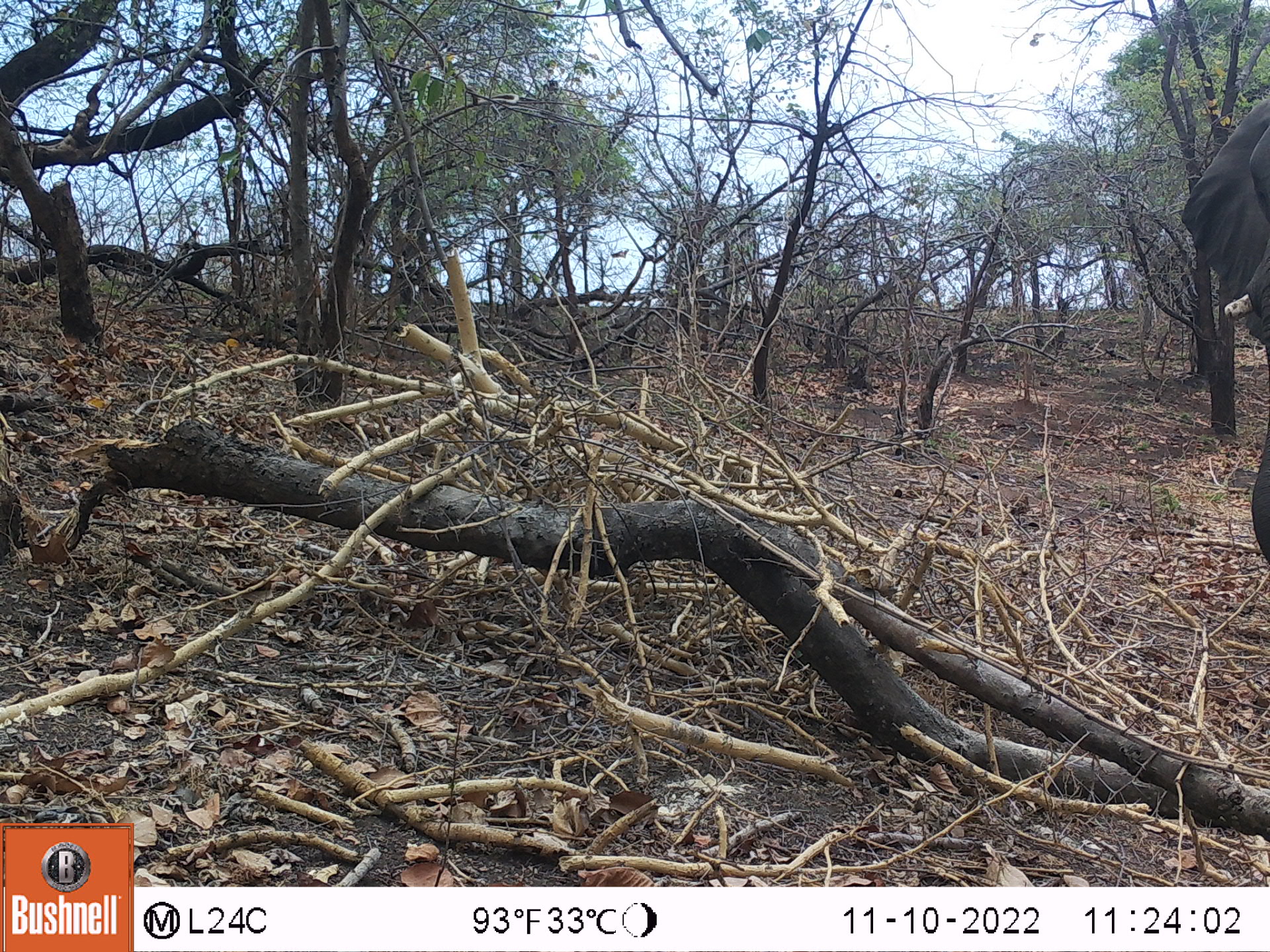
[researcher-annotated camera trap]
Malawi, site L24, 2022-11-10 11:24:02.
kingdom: Animalia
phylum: Chordata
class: Mammalia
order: Proboscidea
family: Elephantidae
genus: Loxodonta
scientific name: Loxodonta africana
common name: african savanna elephant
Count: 1.